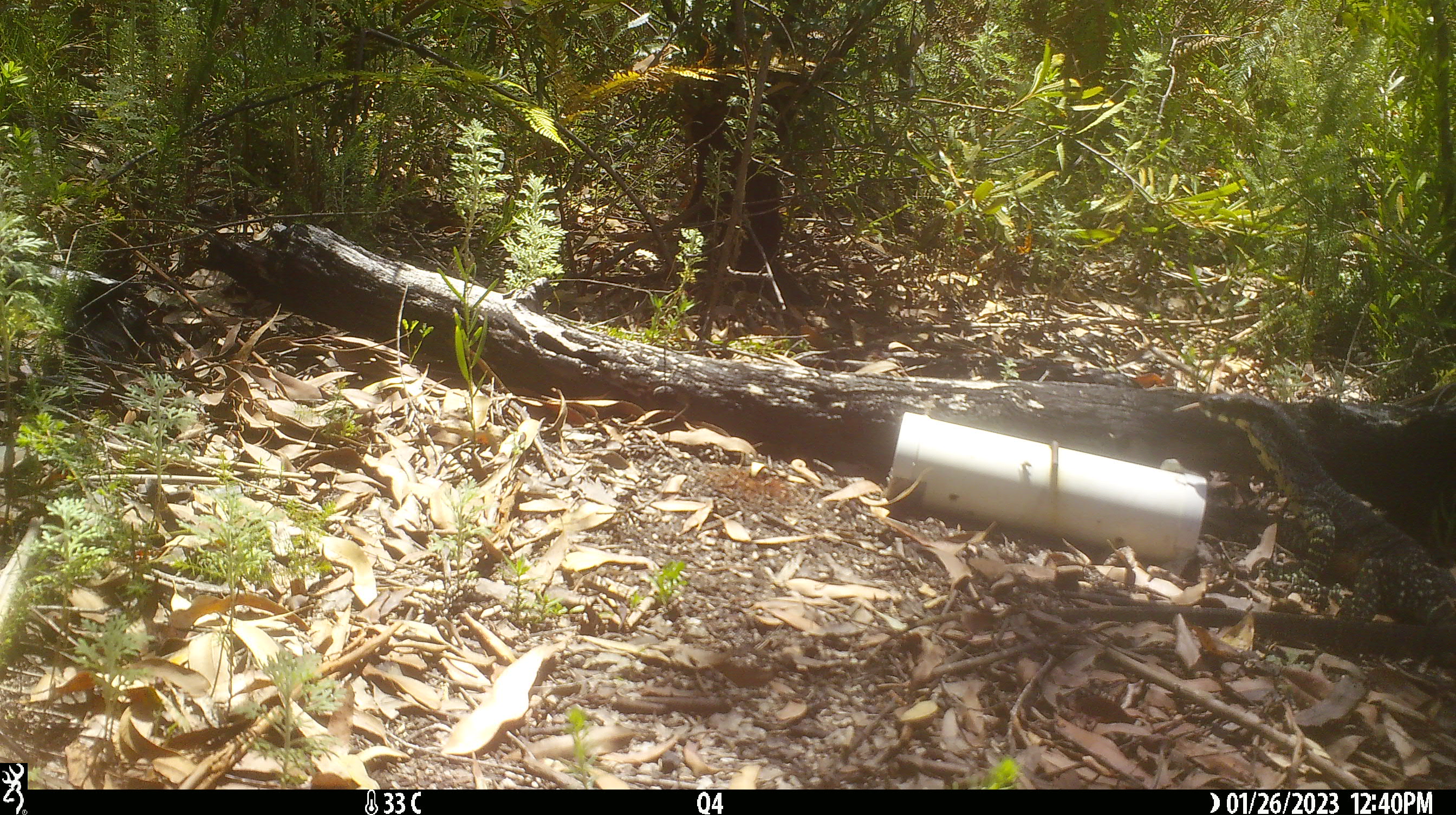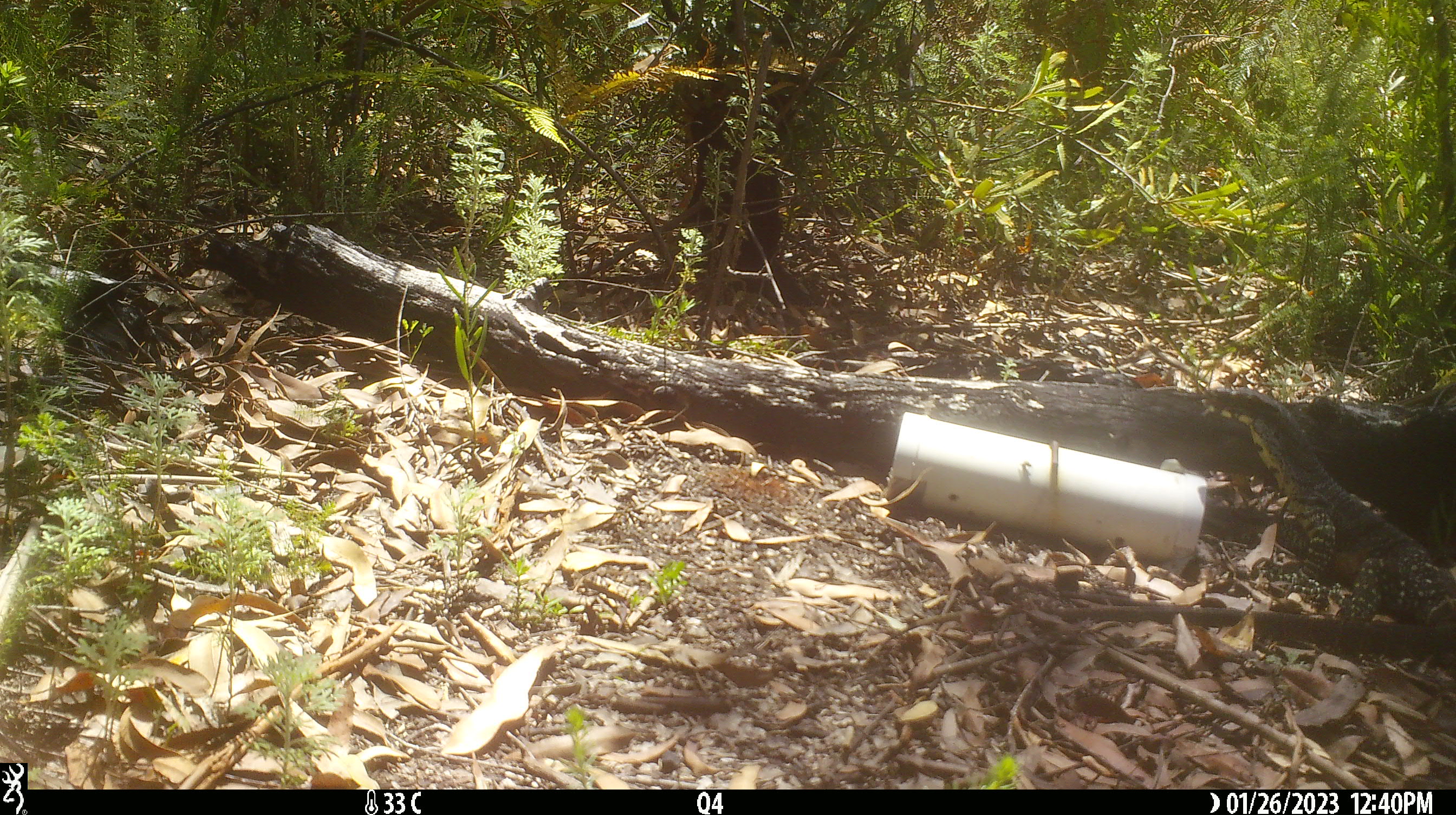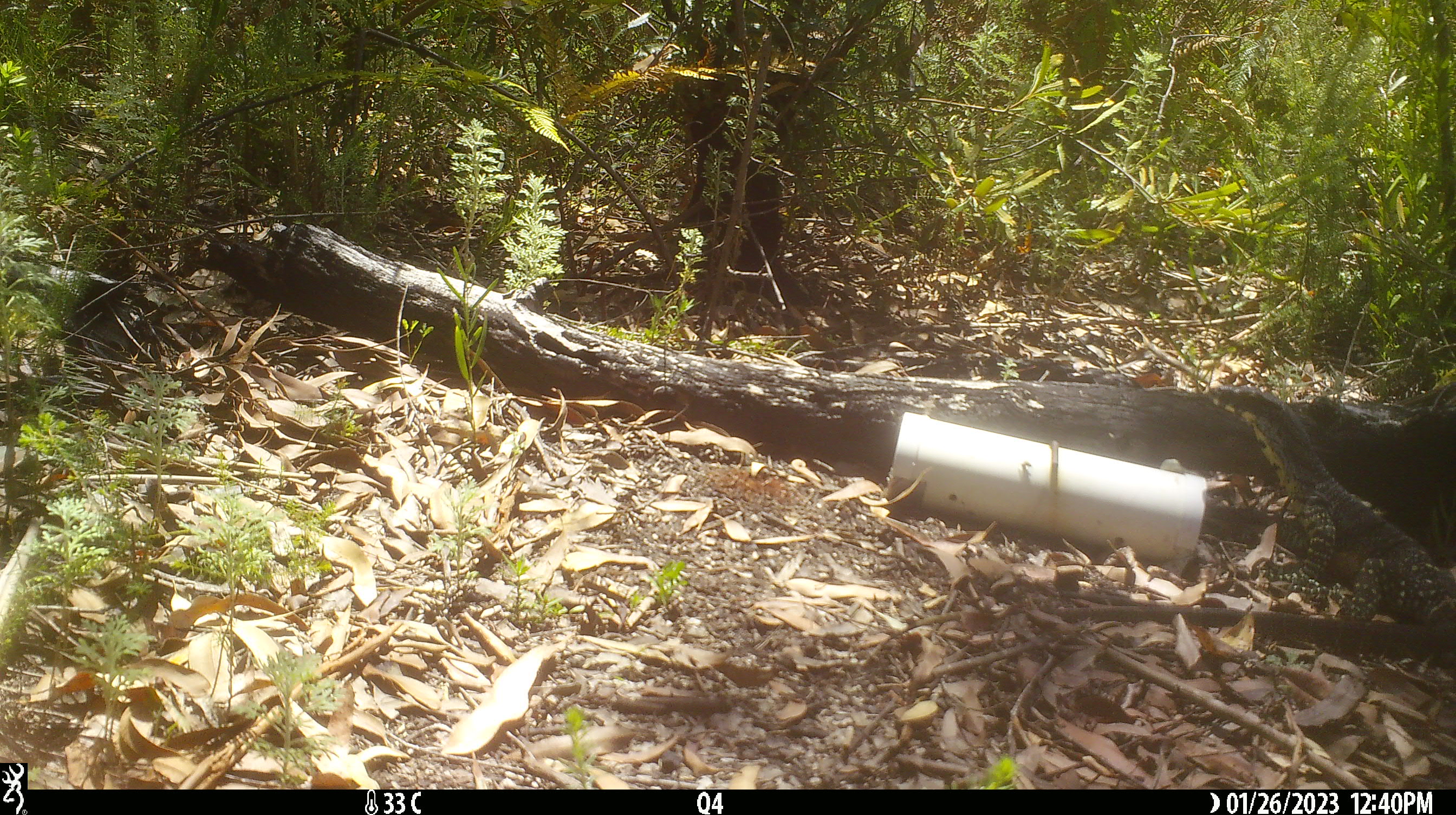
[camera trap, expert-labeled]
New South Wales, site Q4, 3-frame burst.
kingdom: Animalia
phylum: Chordata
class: Reptilia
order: Squamata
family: Varanidae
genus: Varanus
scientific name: Varanus varius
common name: lace monitor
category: goanna